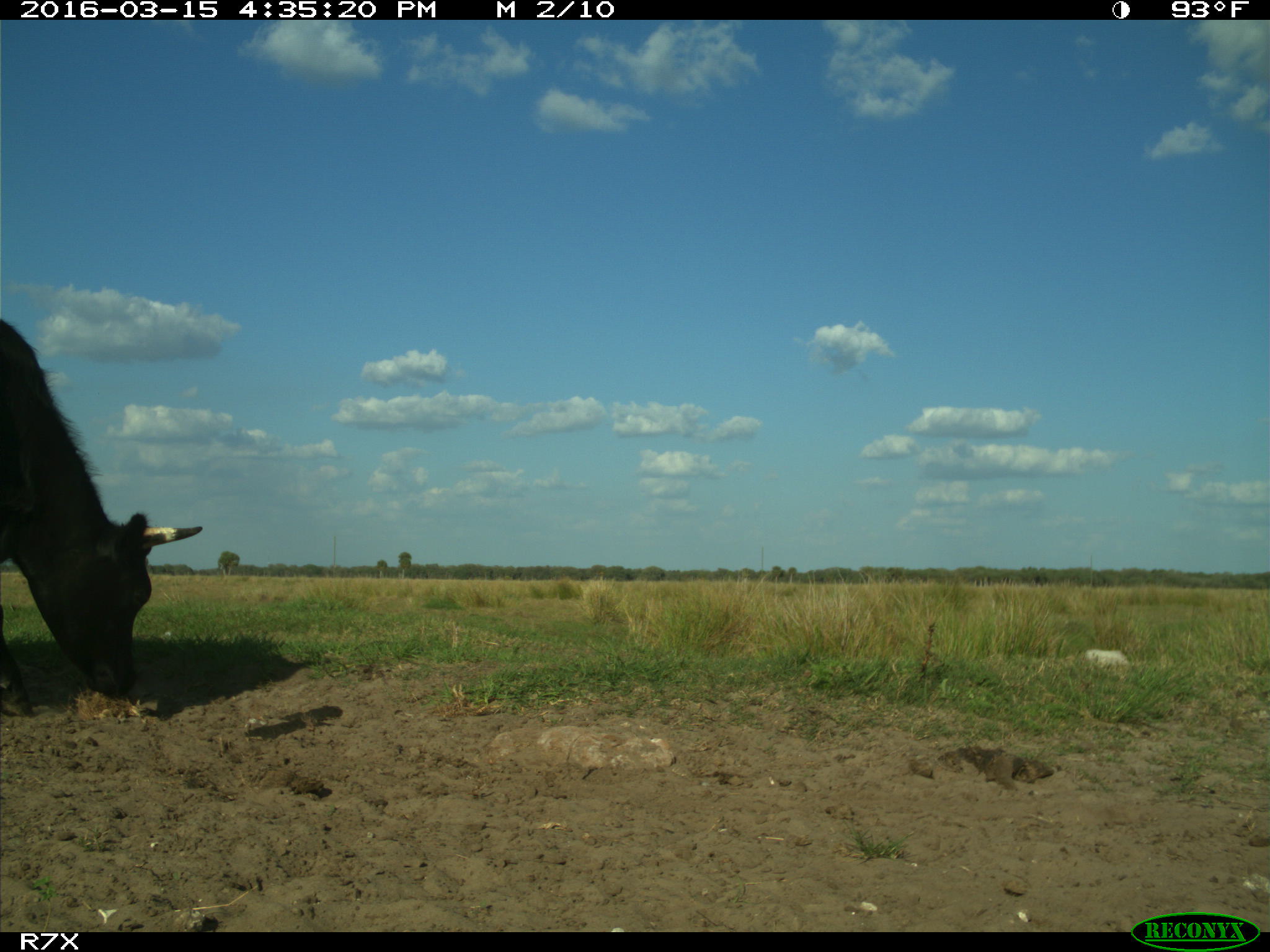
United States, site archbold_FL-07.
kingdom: Animalia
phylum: Chordata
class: Mammalia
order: Artiodactyla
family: Bovidae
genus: Bos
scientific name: Bos taurus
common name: domestic cow